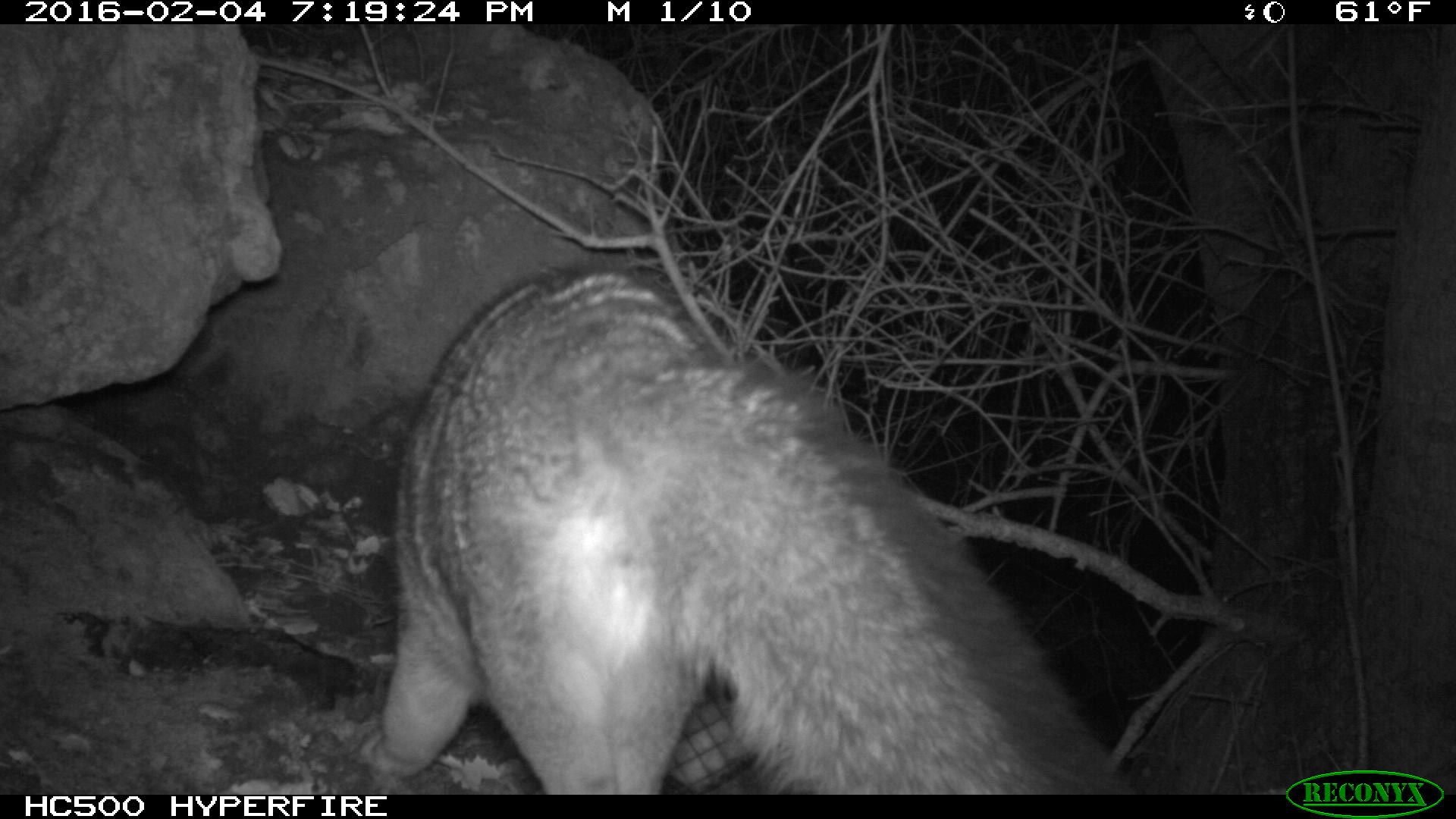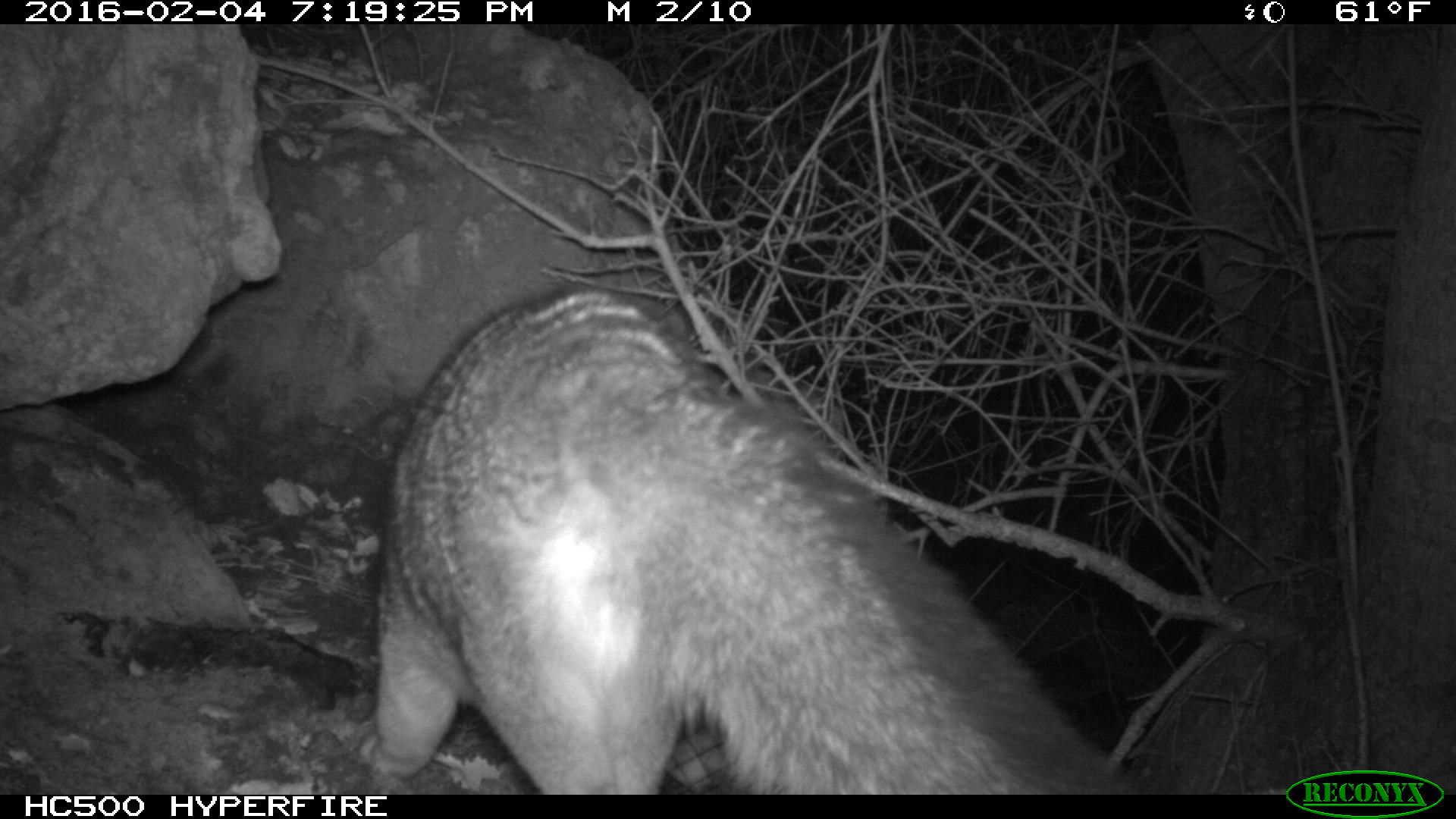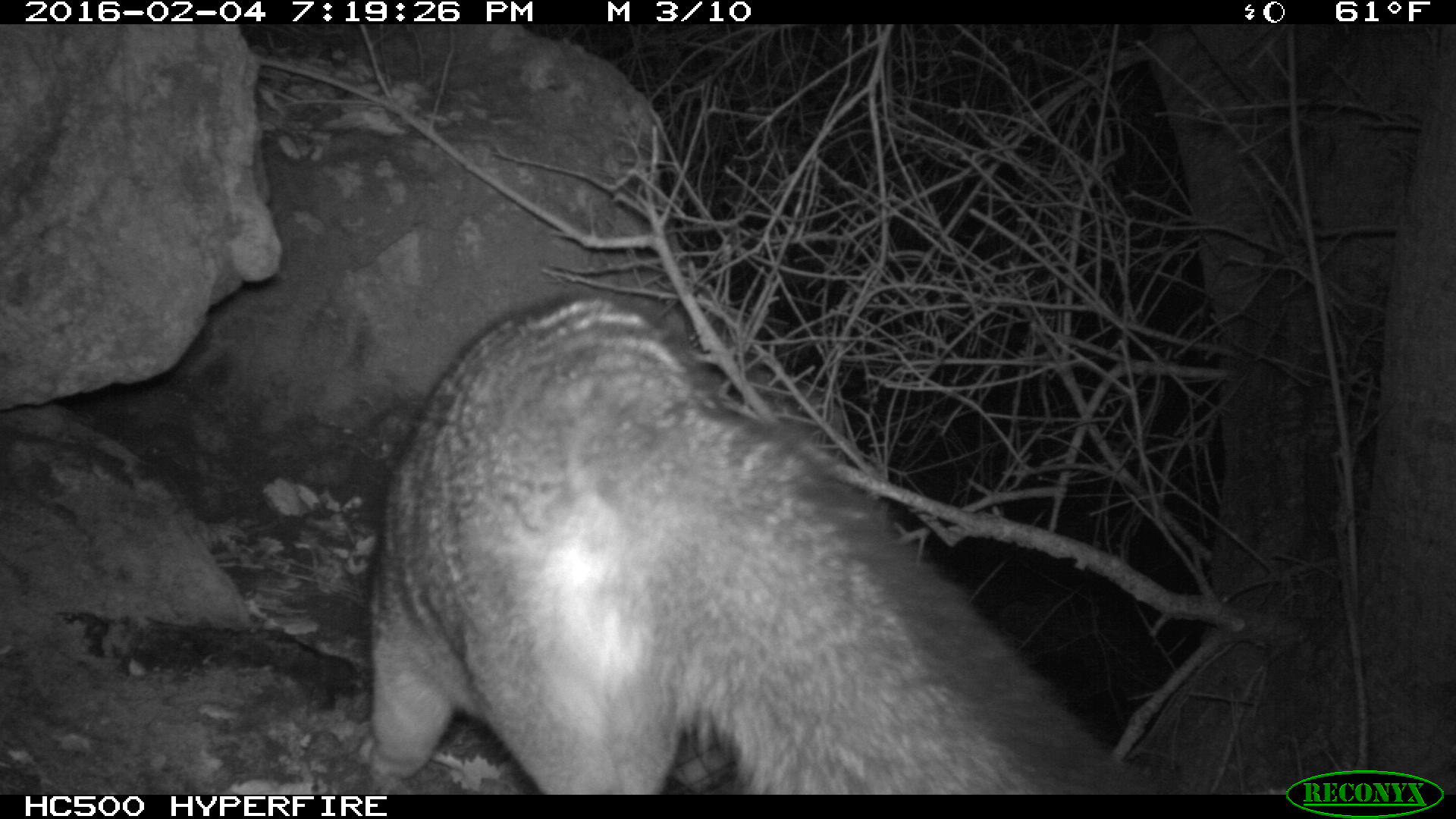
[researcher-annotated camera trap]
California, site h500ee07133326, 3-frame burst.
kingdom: Animalia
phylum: Chordata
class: Mammalia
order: Carnivora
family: Canidae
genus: Urocyon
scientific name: Urocyon littoralis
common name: island fox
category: fox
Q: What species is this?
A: Fox (island fox) (Urocyon littoralis).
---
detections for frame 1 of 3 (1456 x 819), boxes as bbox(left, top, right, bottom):
fox: bbox(353, 261, 1138, 795)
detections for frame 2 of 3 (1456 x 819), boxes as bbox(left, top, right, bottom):
fox: bbox(360, 285, 1138, 794)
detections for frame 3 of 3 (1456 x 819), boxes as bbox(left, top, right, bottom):
fox: bbox(355, 289, 1153, 795)